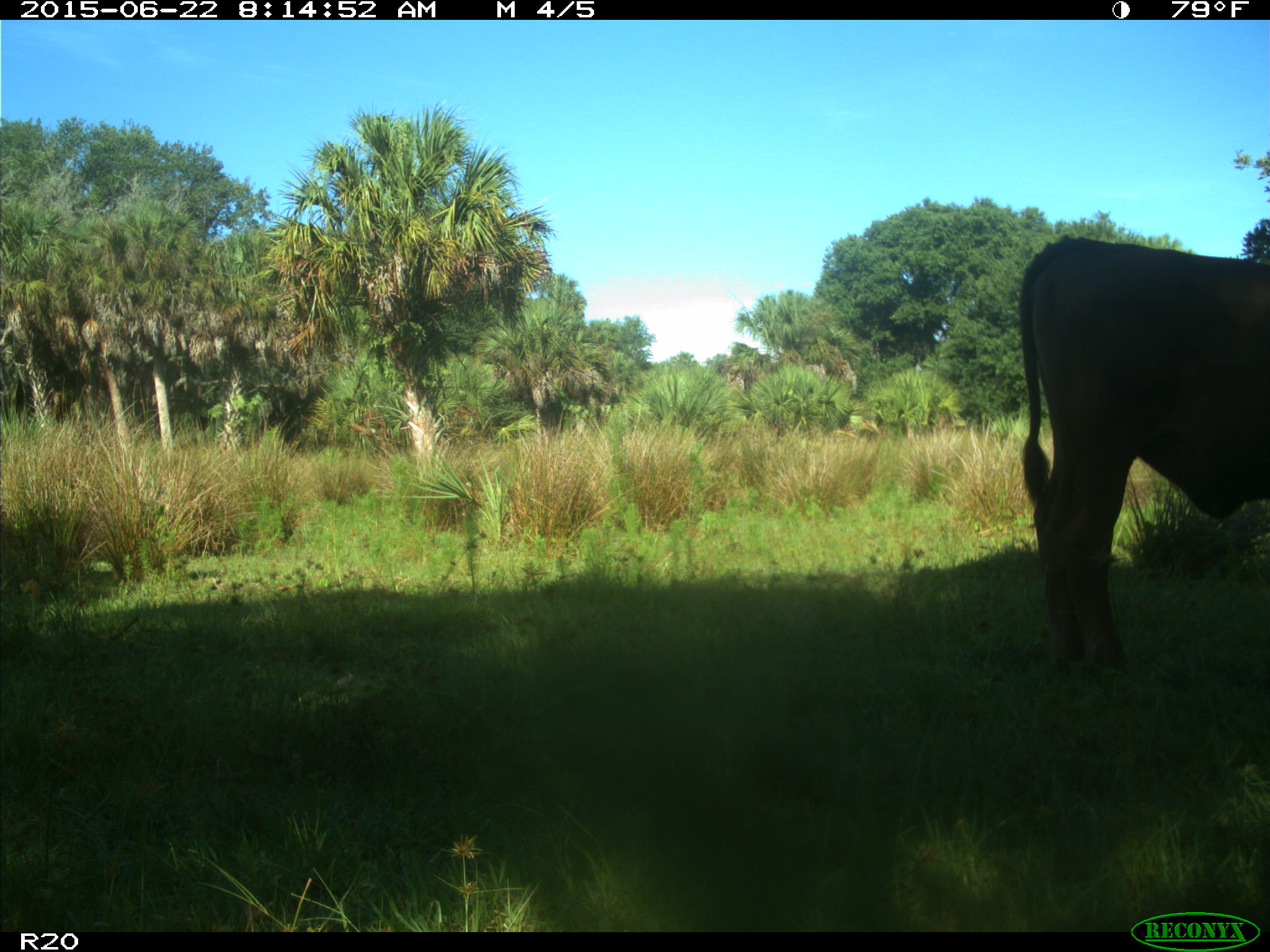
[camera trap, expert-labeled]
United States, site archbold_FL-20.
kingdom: Animalia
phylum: Chordata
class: Mammalia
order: Artiodactyla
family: Bovidae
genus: Bos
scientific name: Bos taurus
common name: domestic cow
Bos taurus (domestic cow).